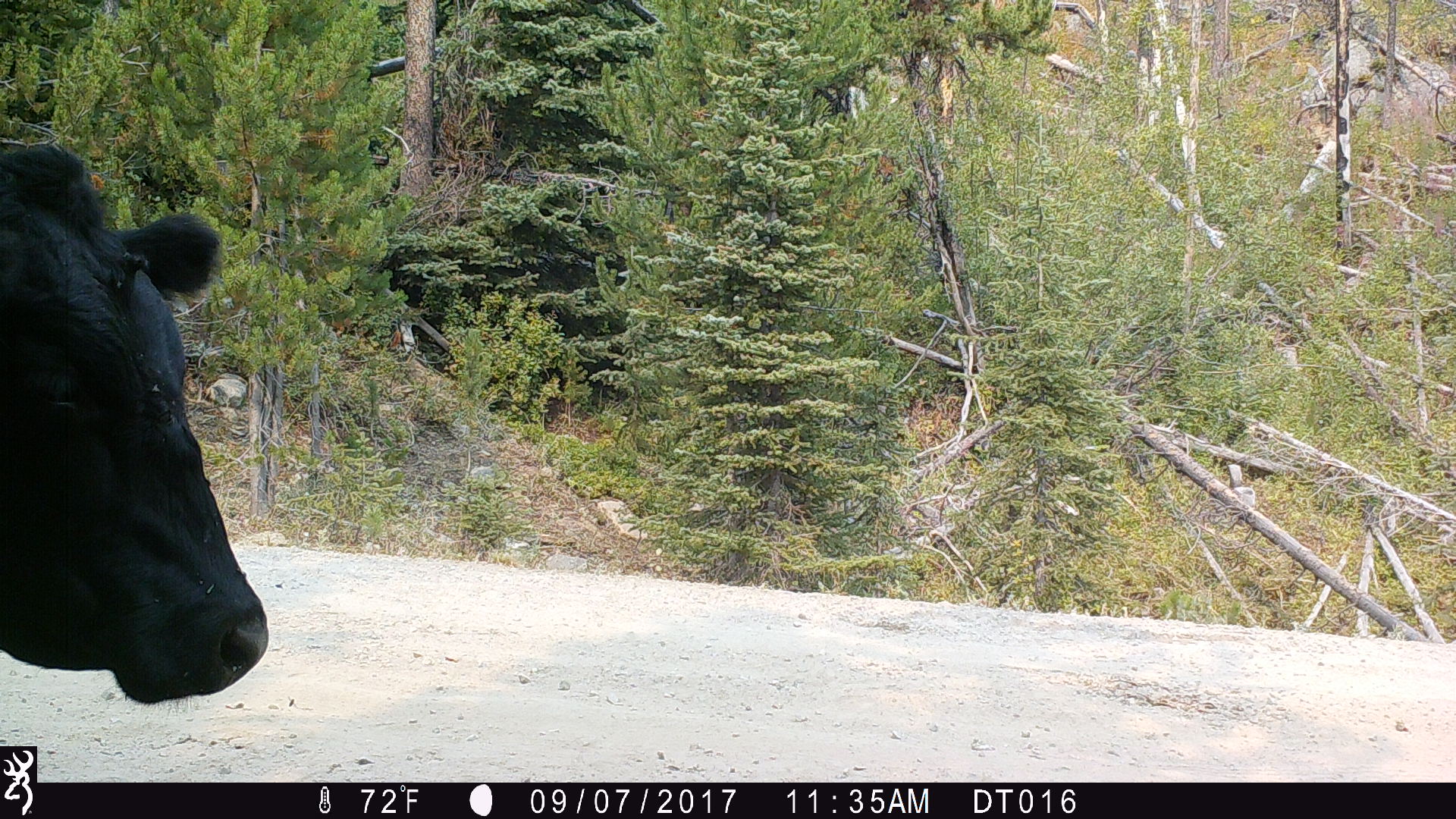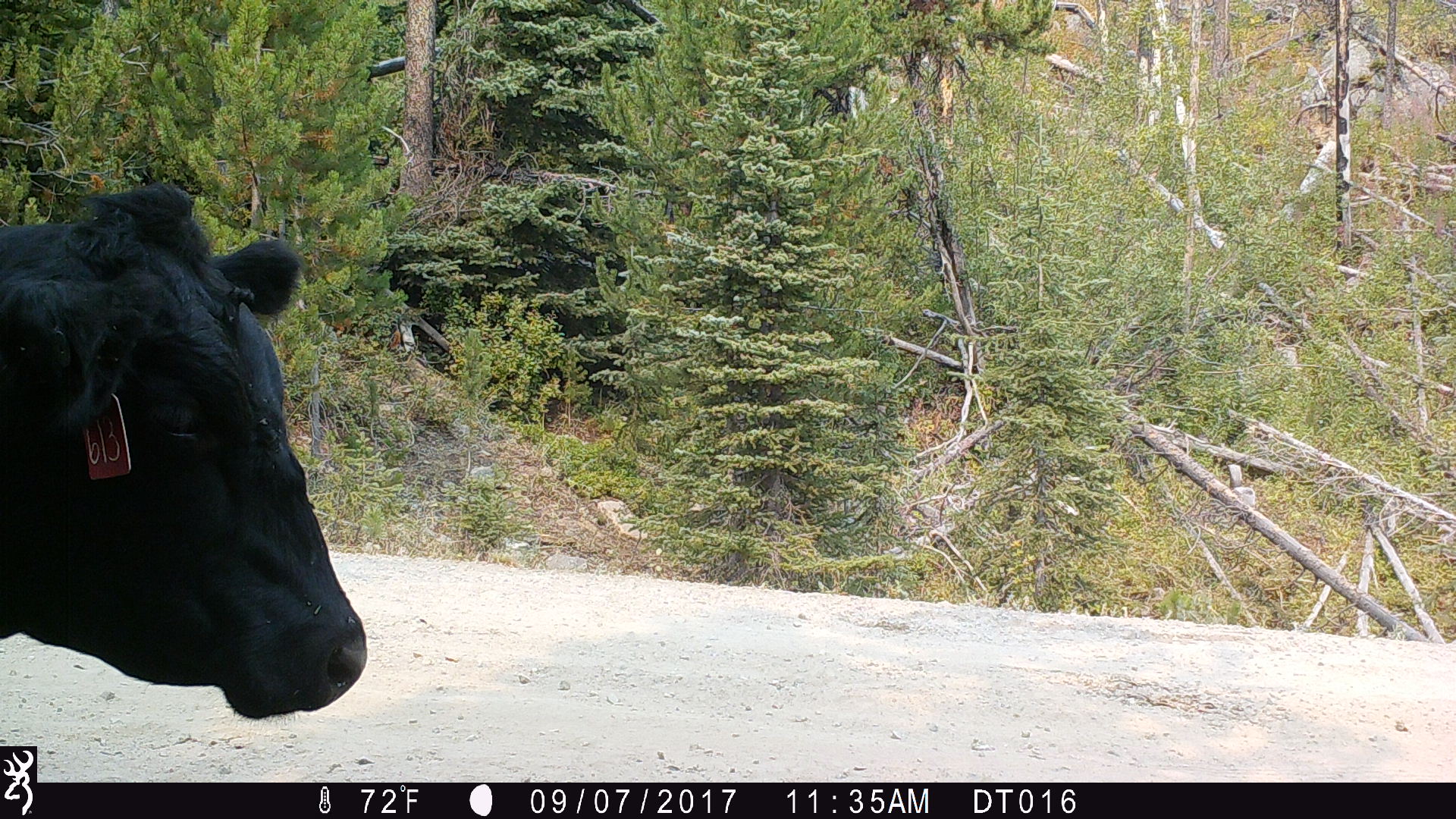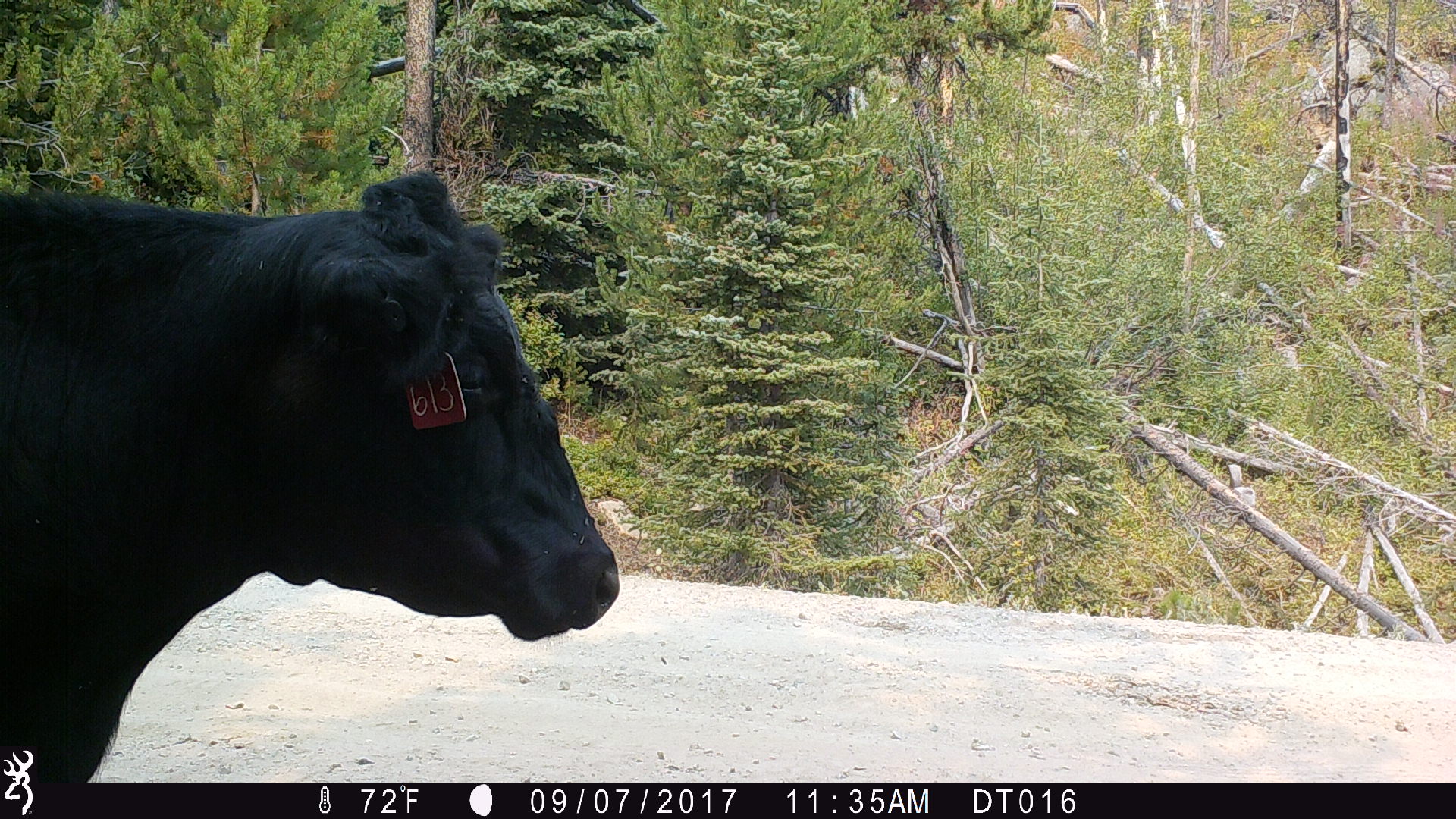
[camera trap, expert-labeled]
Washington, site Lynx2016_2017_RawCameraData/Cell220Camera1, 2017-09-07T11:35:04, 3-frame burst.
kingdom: Animalia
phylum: Chordata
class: Mammalia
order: Artiodactyla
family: Bovidae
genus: Bos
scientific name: Bos taurus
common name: domestic cattle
Domestic cattle (Bos taurus). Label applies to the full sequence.